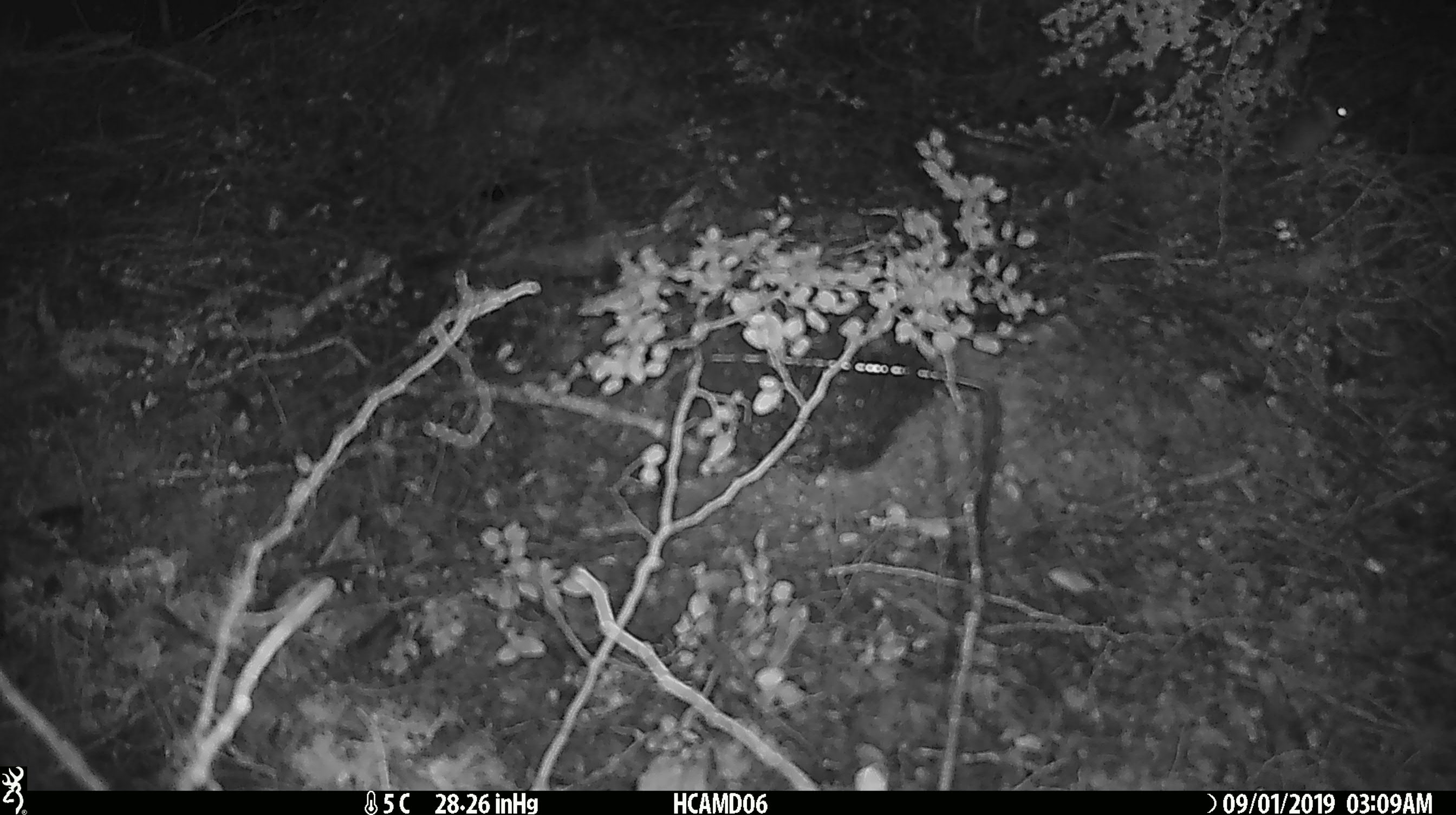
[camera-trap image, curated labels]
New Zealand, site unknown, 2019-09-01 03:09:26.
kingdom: Animalia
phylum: Chordata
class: Mammalia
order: Rodentia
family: Muridae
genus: Mus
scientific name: Mus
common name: mouse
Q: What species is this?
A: Mouse (Mus).